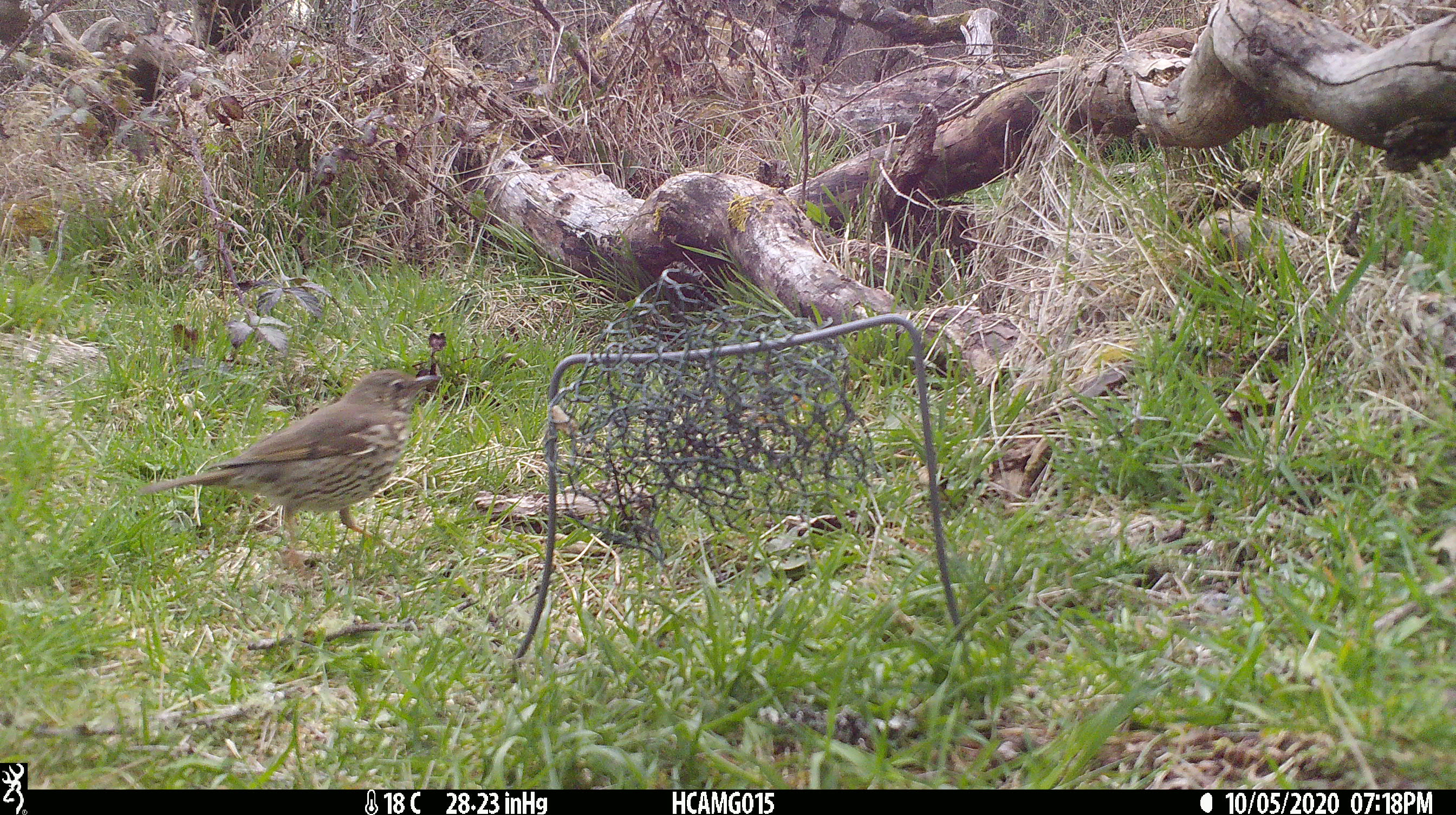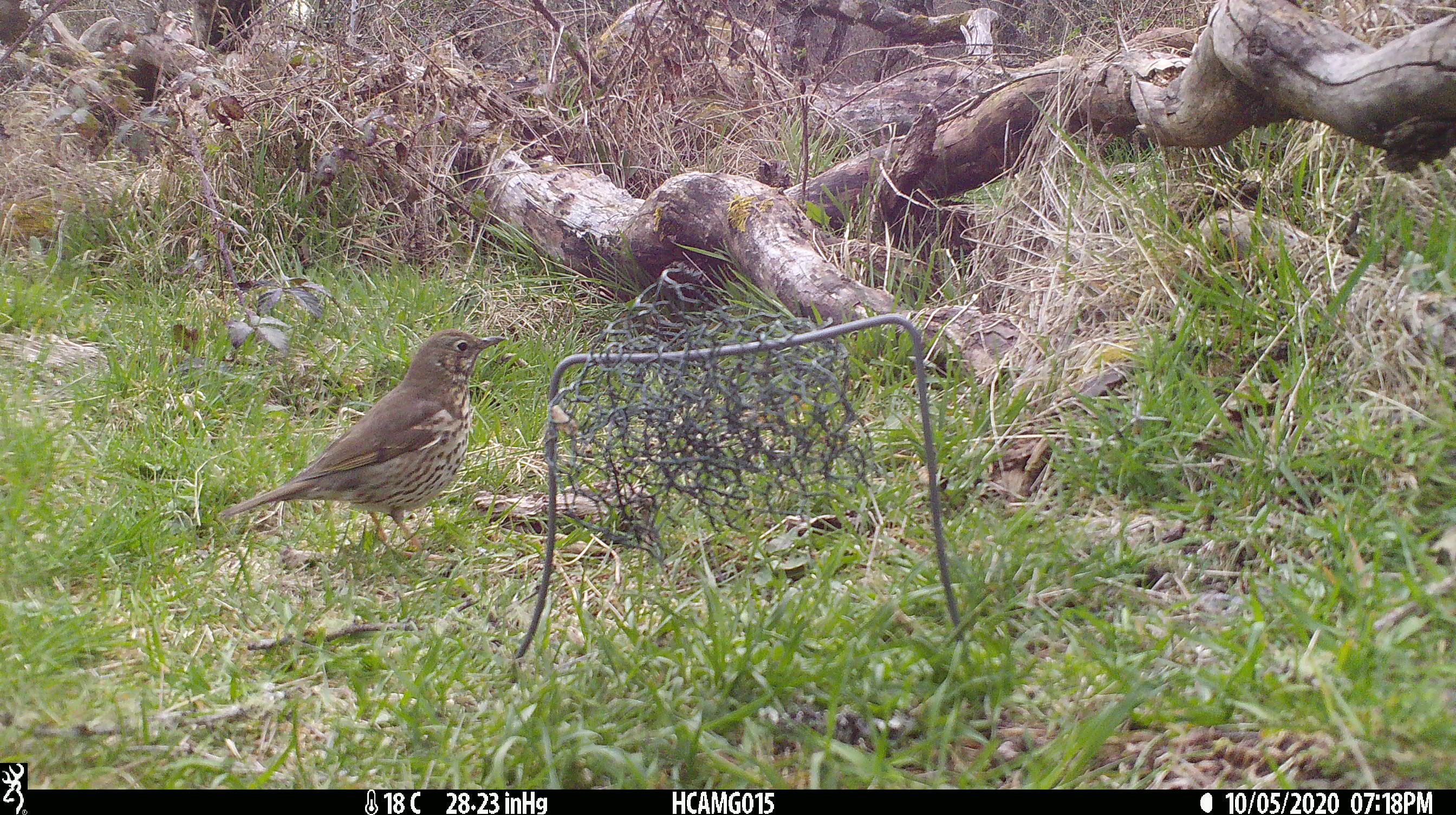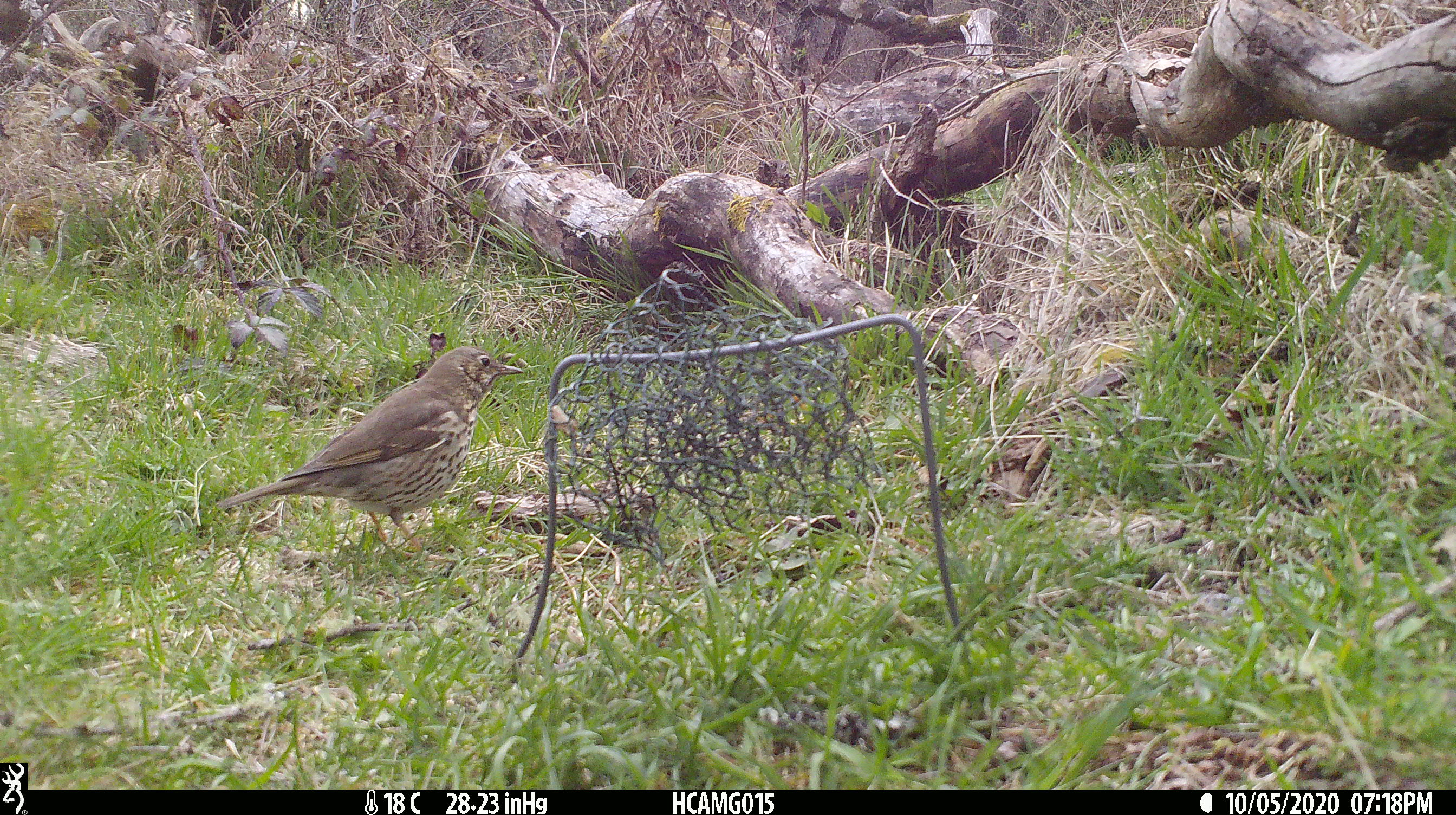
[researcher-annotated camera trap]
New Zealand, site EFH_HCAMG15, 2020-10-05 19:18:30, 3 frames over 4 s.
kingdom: Animalia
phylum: Chordata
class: Aves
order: Passeriformes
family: Turdidae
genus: Turdus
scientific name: Turdus philomelos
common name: song thrush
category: thrush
Thrush (song thrush) (Turdus philomelos).